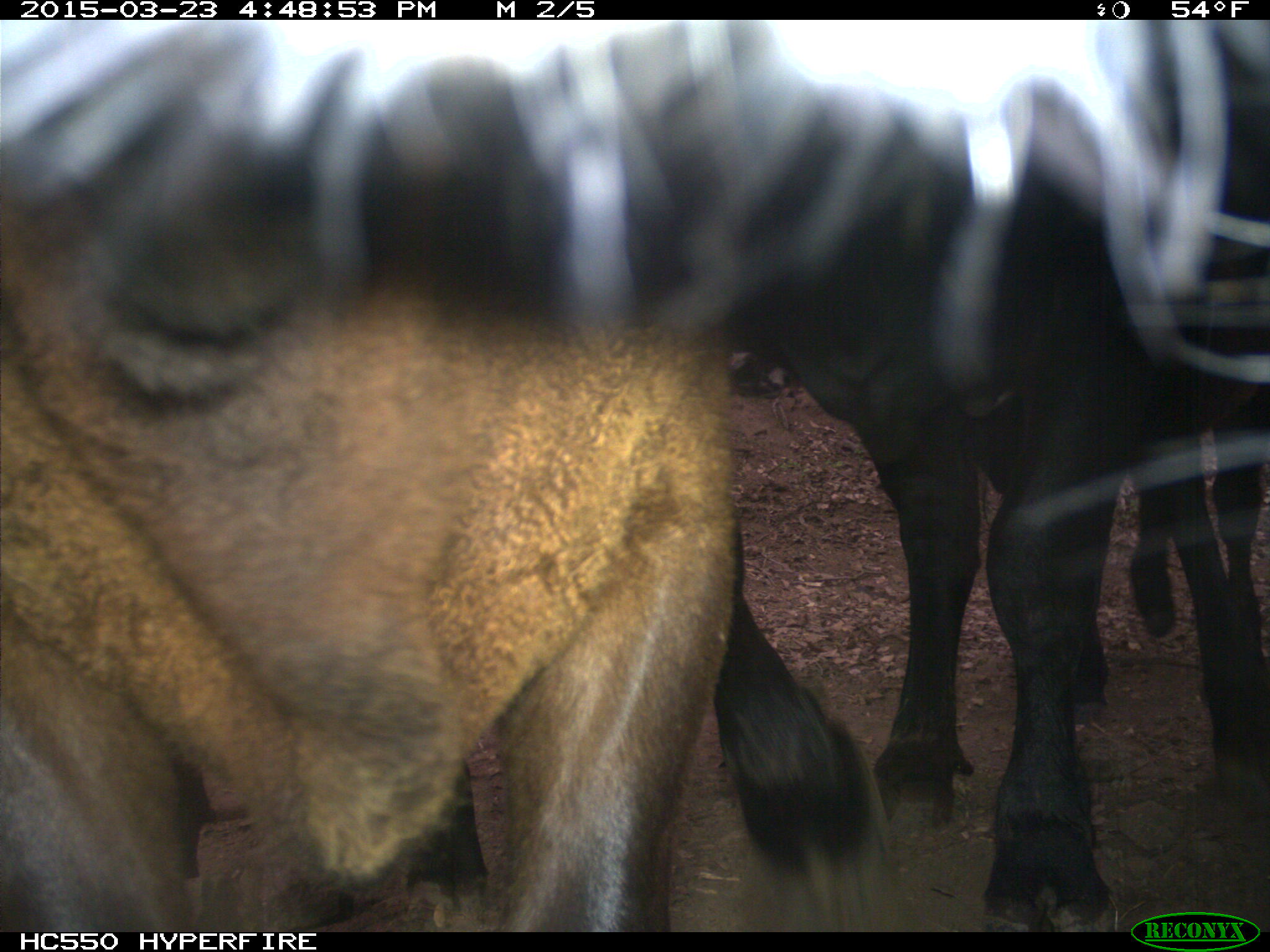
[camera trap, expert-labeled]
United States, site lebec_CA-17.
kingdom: Animalia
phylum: Chordata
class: Mammalia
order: Artiodactyla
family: Bovidae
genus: Bos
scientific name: Bos taurus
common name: domestic cow